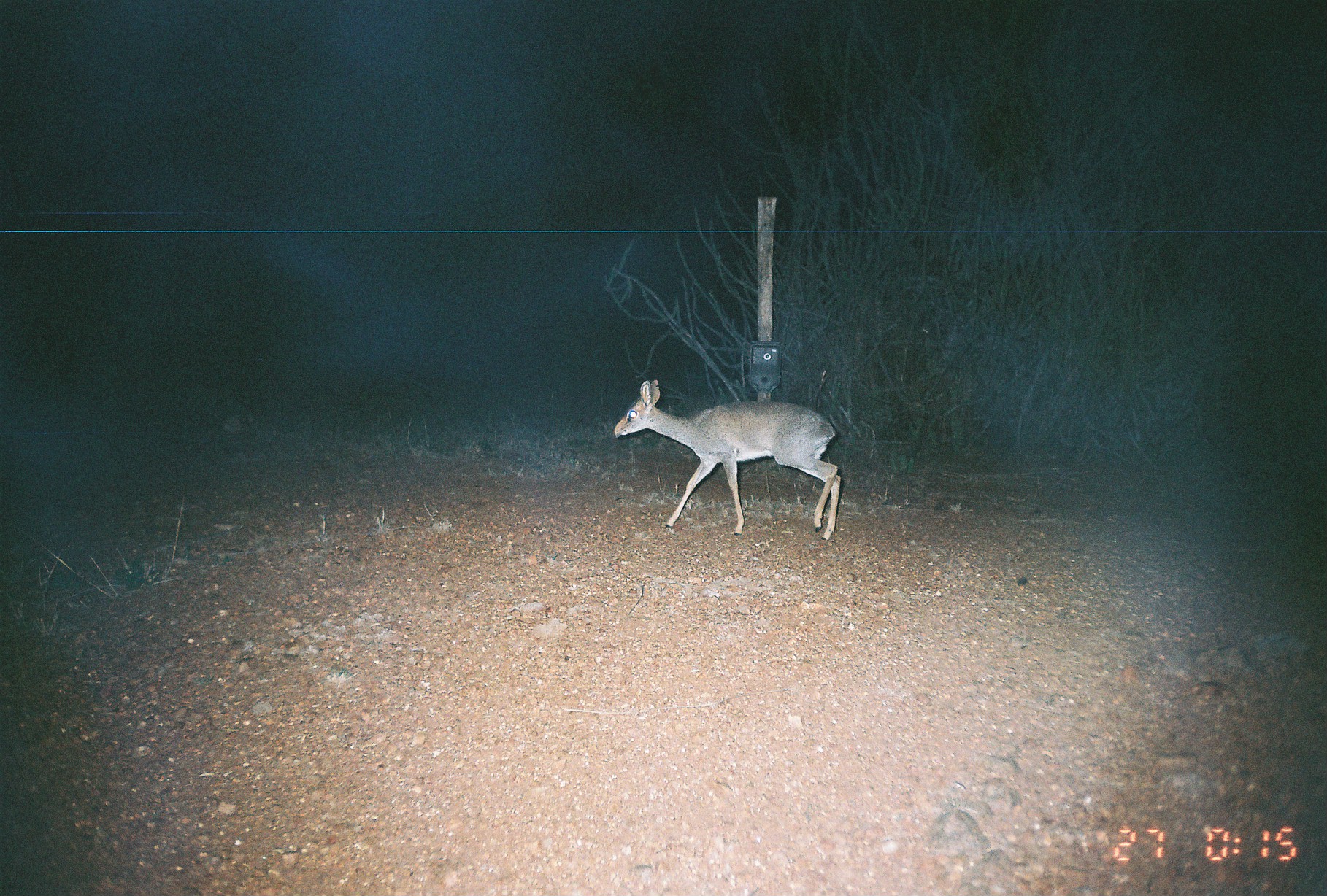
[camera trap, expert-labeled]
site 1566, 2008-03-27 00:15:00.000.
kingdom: Animalia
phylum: Chordata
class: Mammalia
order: Artiodactyla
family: Bovidae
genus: Madoqua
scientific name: Madoqua guentheri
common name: günther's dik-dik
Madoqua guentheri (günther's dik-dik), count 1.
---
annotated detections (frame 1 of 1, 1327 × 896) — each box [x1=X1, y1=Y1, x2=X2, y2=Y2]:
madoqua guentheri: [x1=613, y1=379, x2=841, y2=540]